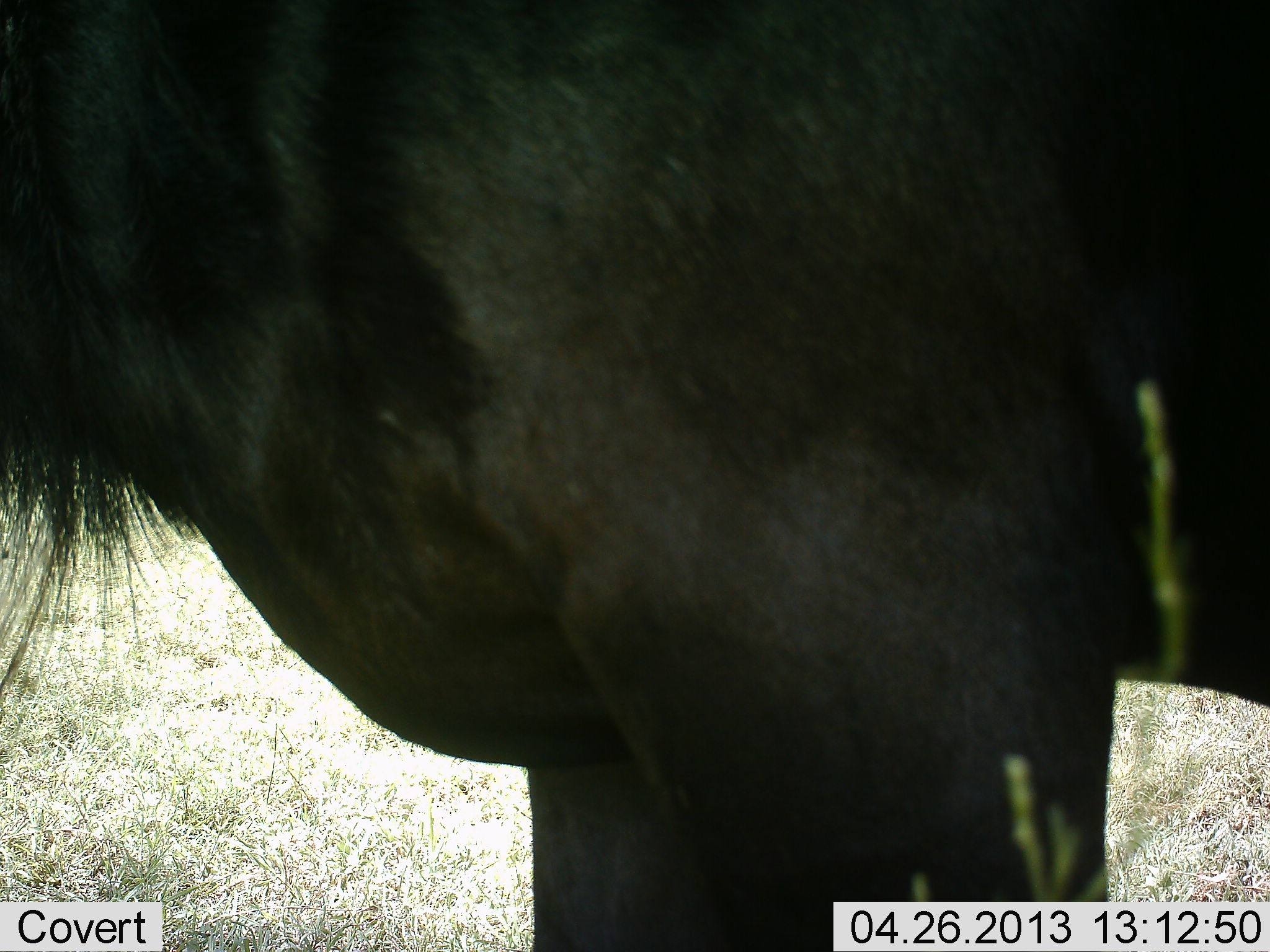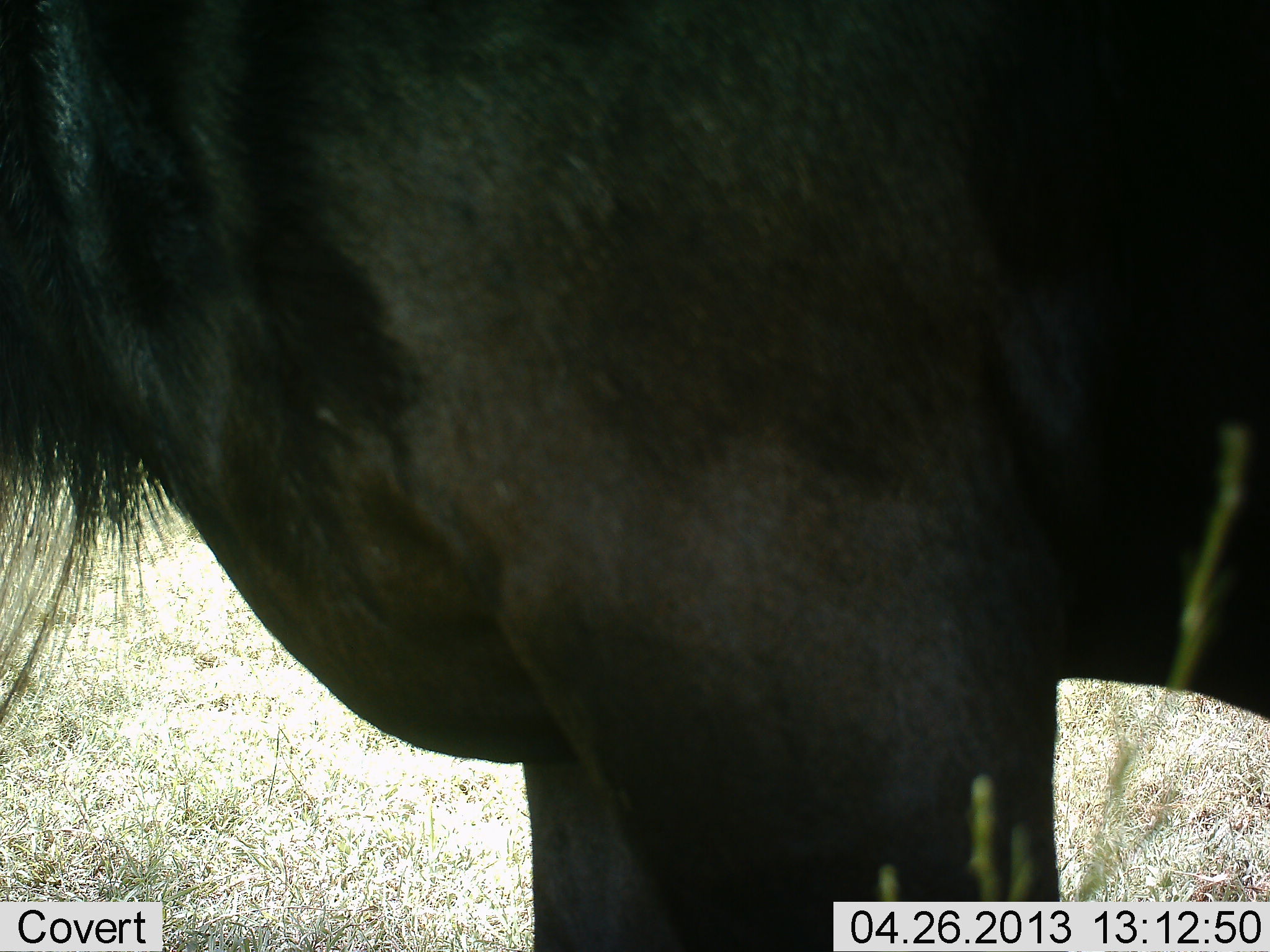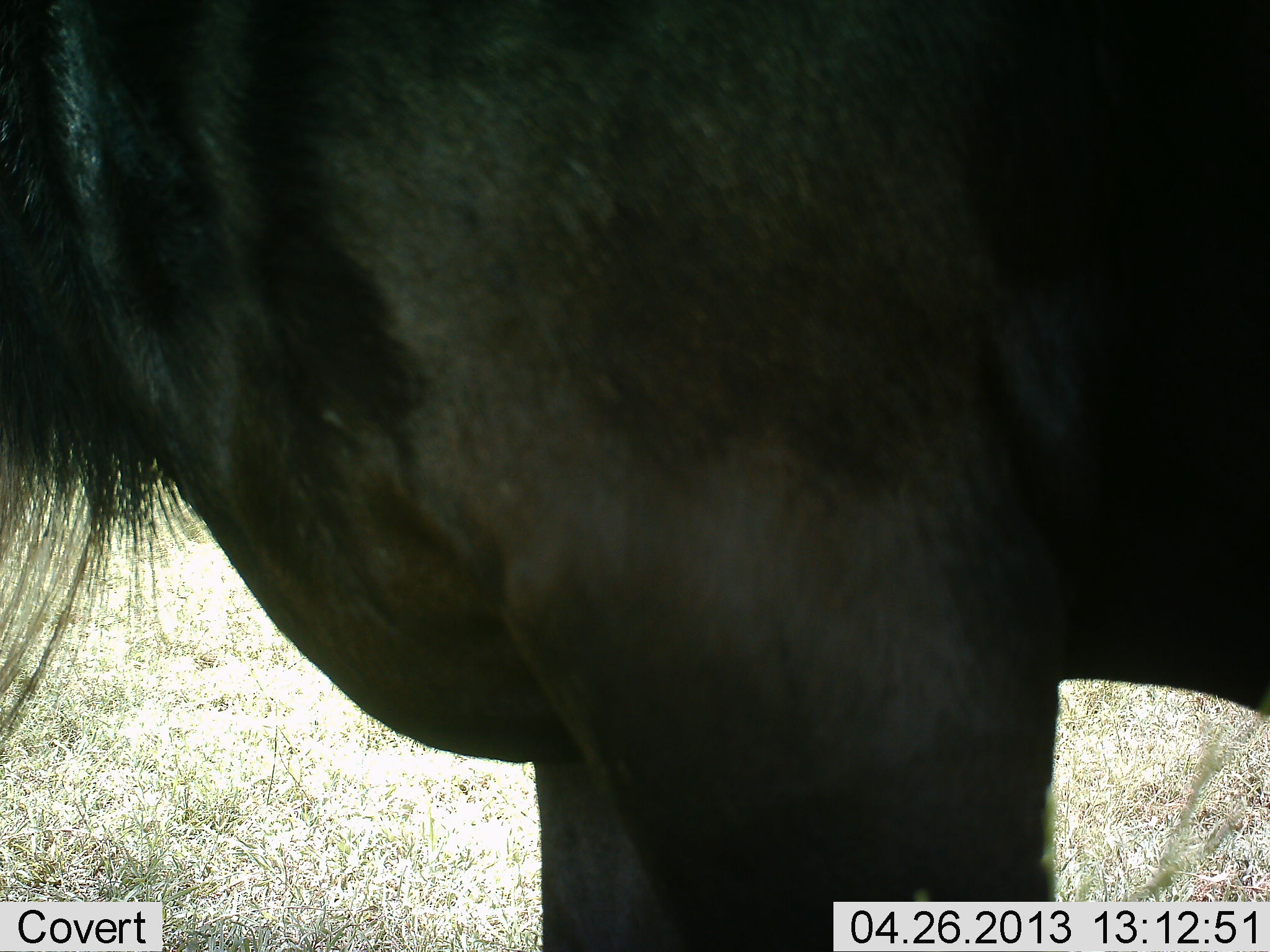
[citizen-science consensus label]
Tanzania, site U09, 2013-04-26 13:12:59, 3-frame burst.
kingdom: Animalia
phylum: Chordata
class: Mammalia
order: Artiodactyla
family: Bovidae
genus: Connochaetes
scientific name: Connochaetes taurinus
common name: blue wildebeest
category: wildebeest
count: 1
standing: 80%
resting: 10%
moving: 0%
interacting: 10%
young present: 0%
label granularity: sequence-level